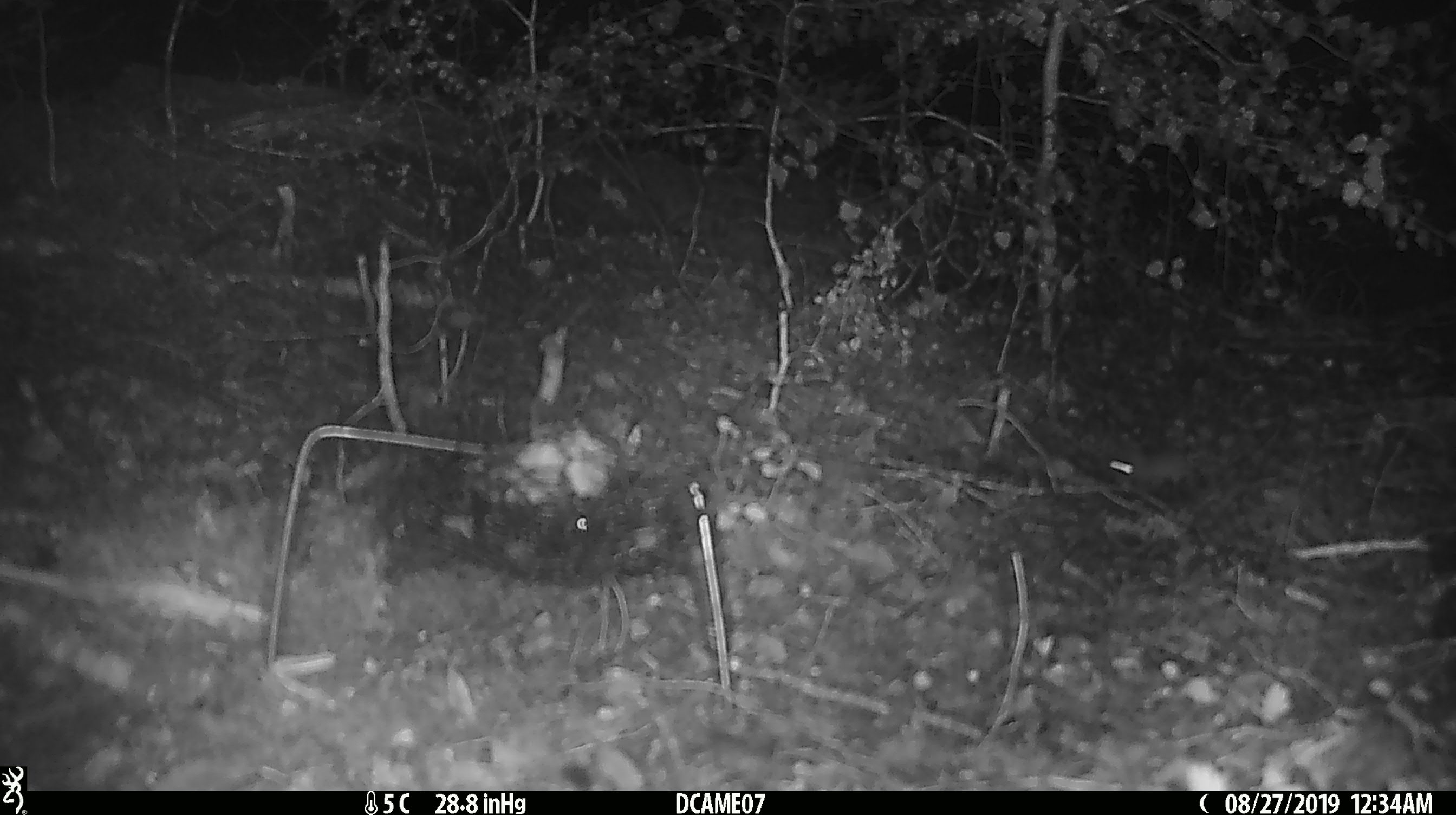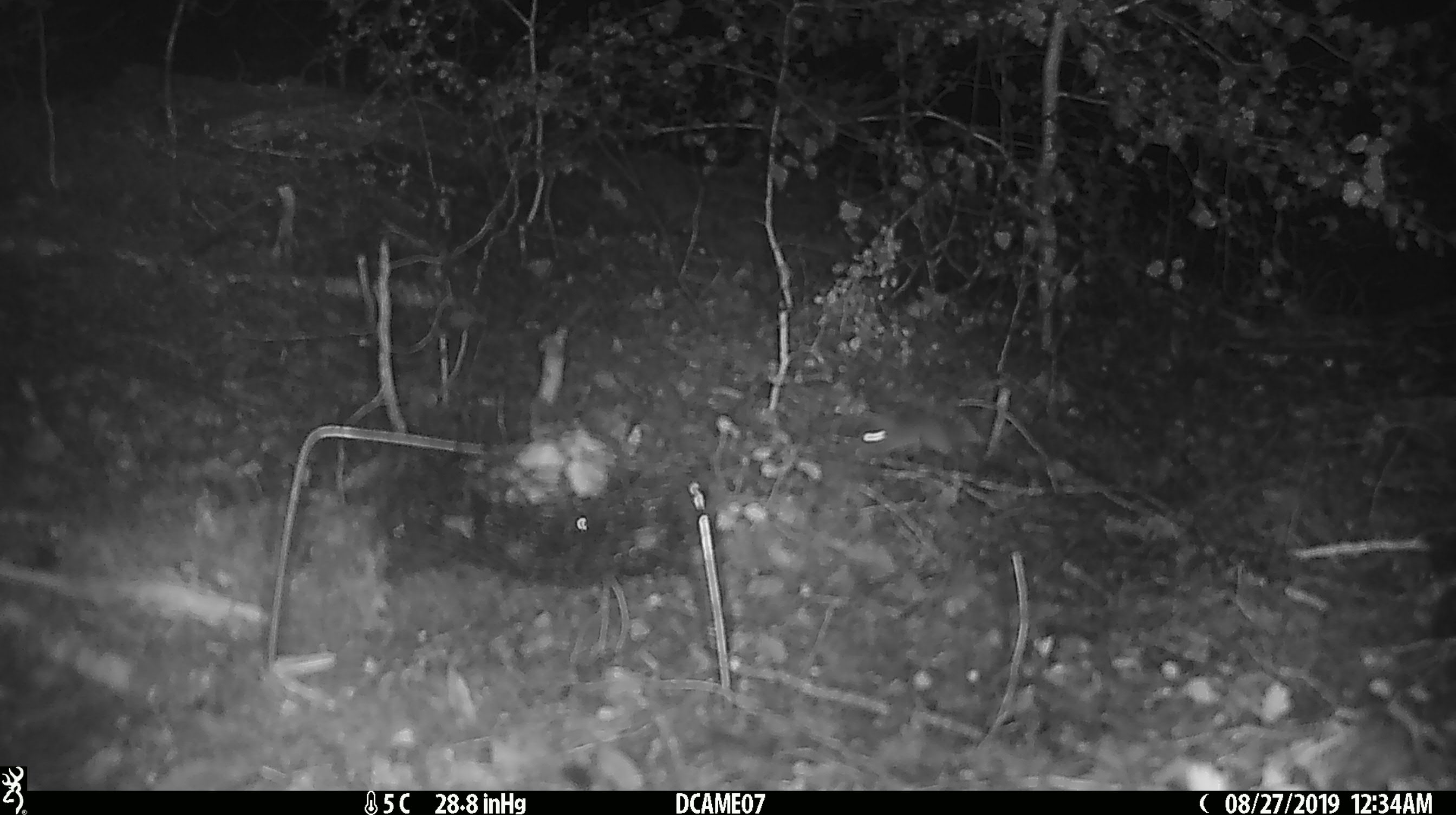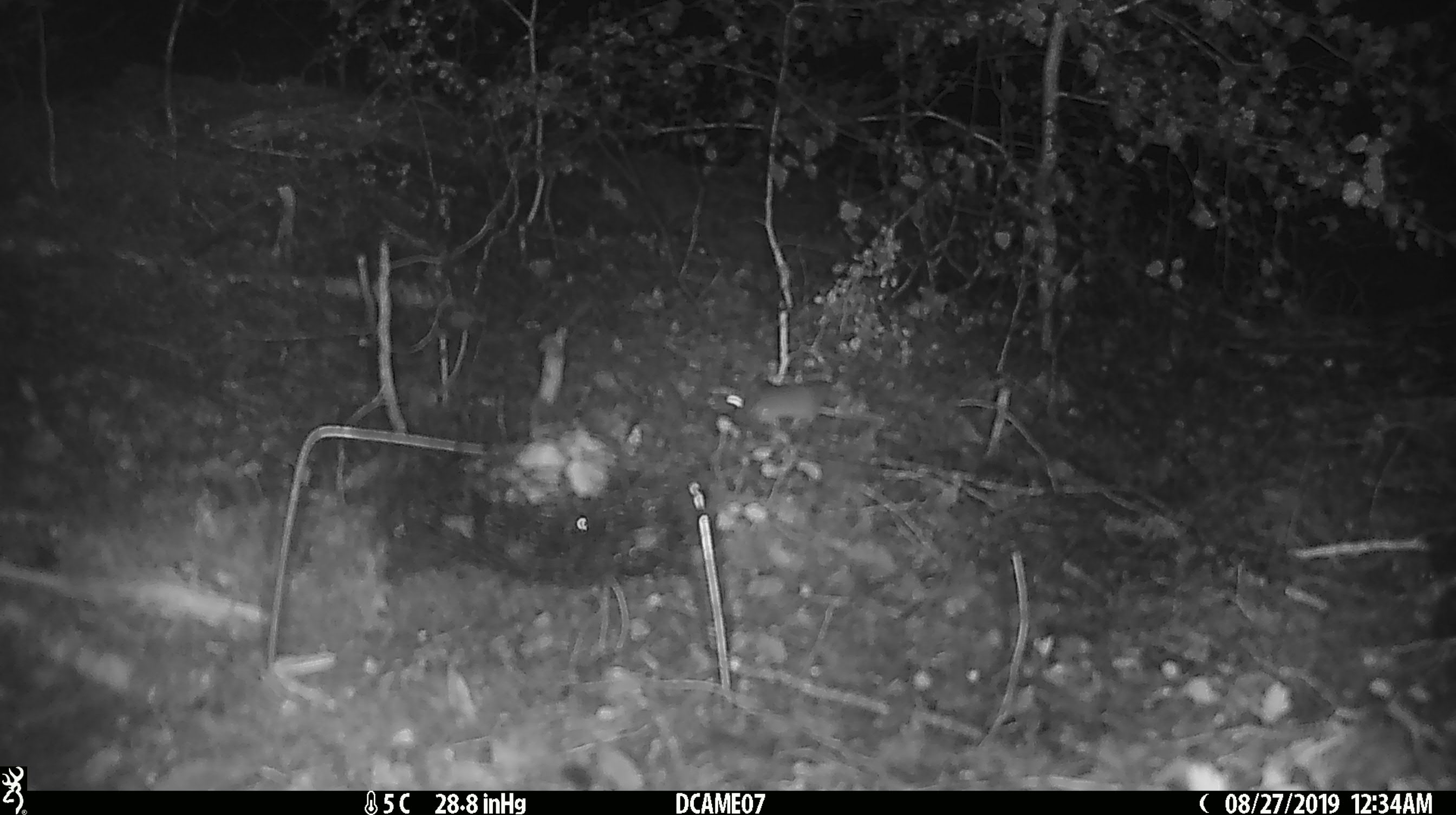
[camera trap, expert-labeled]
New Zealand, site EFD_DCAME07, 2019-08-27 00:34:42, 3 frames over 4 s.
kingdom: Animalia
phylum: Chordata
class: Mammalia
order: Rodentia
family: Muridae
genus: Mus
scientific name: Mus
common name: mouse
Mouse (Mus).